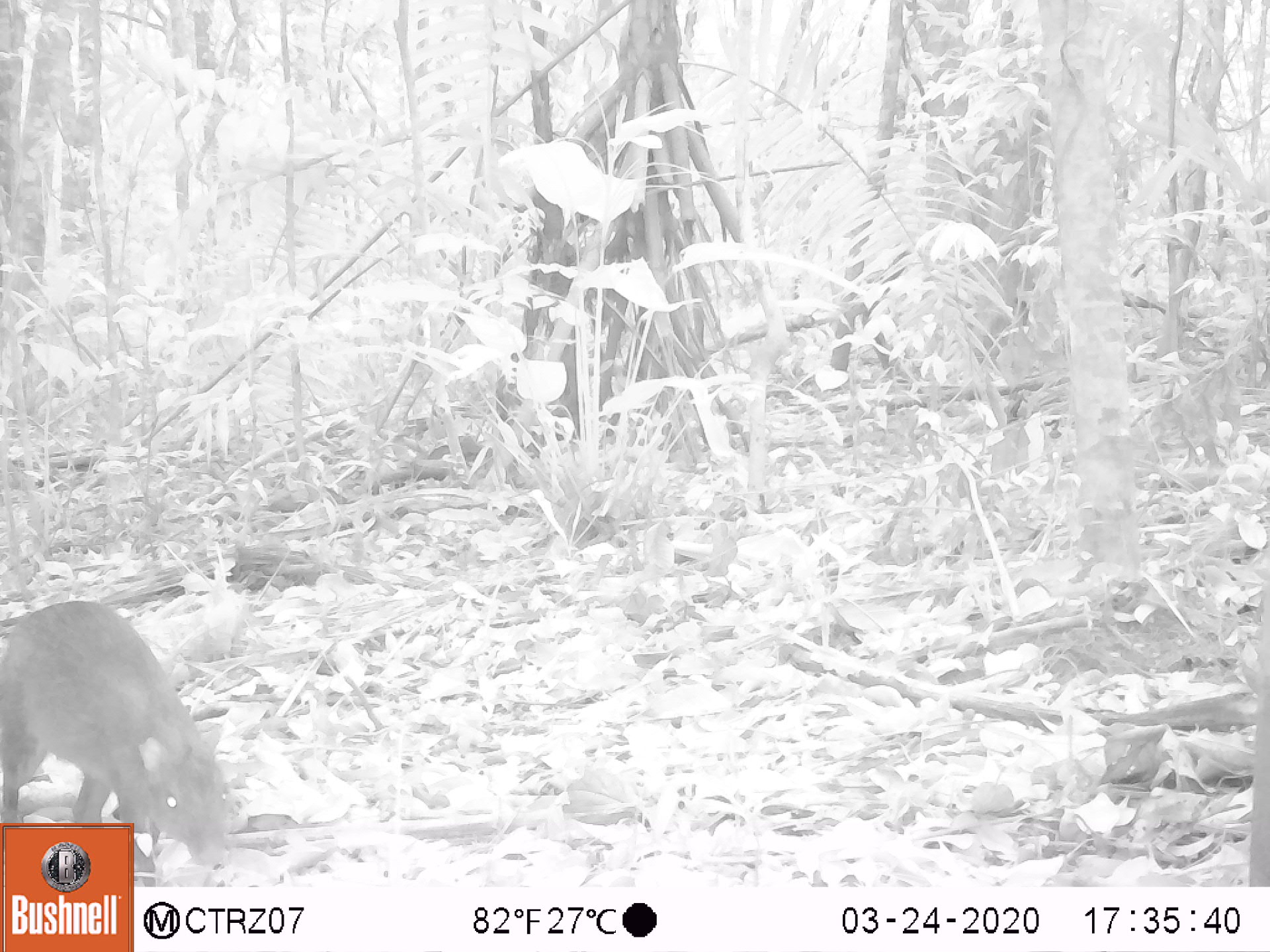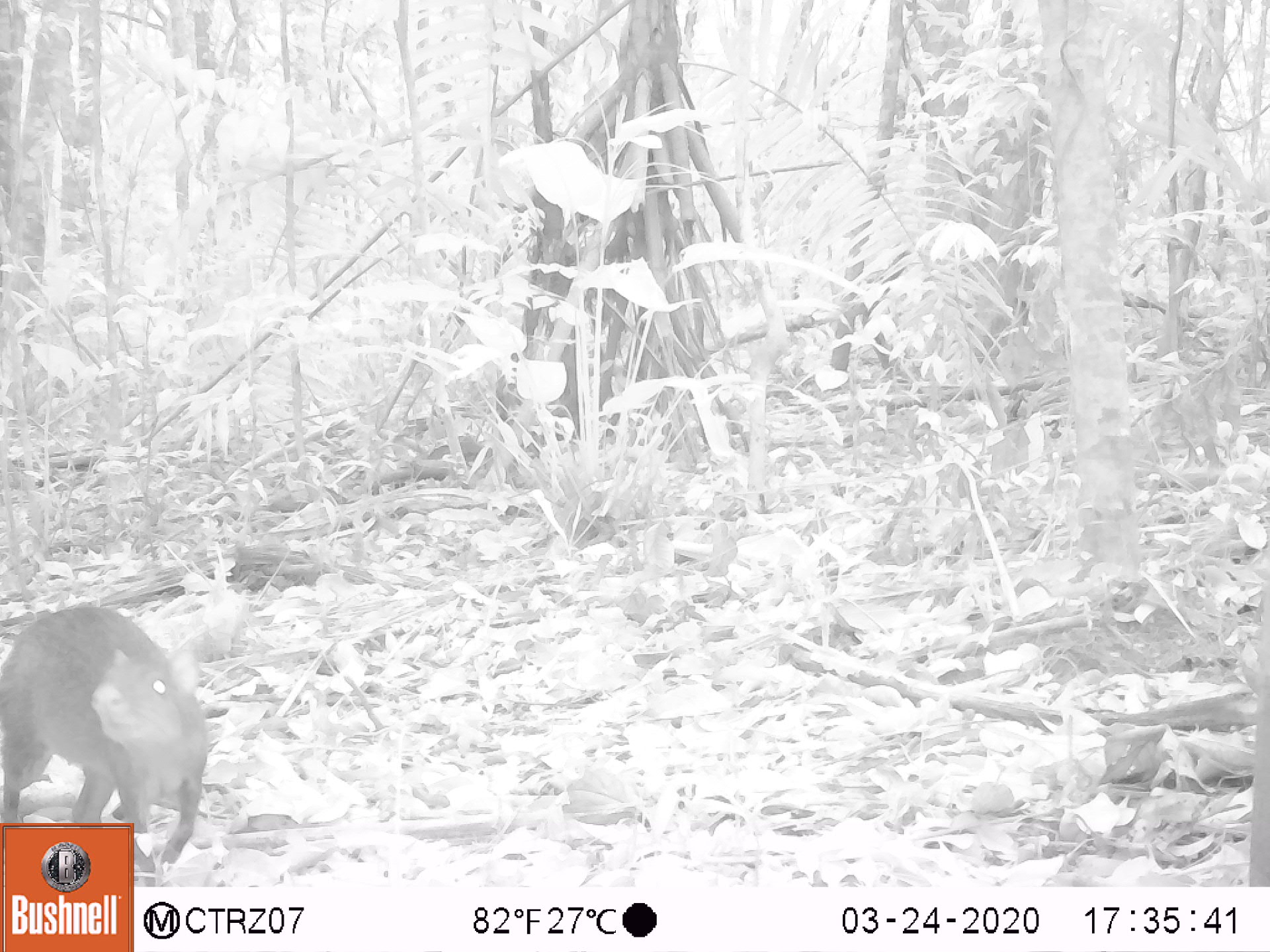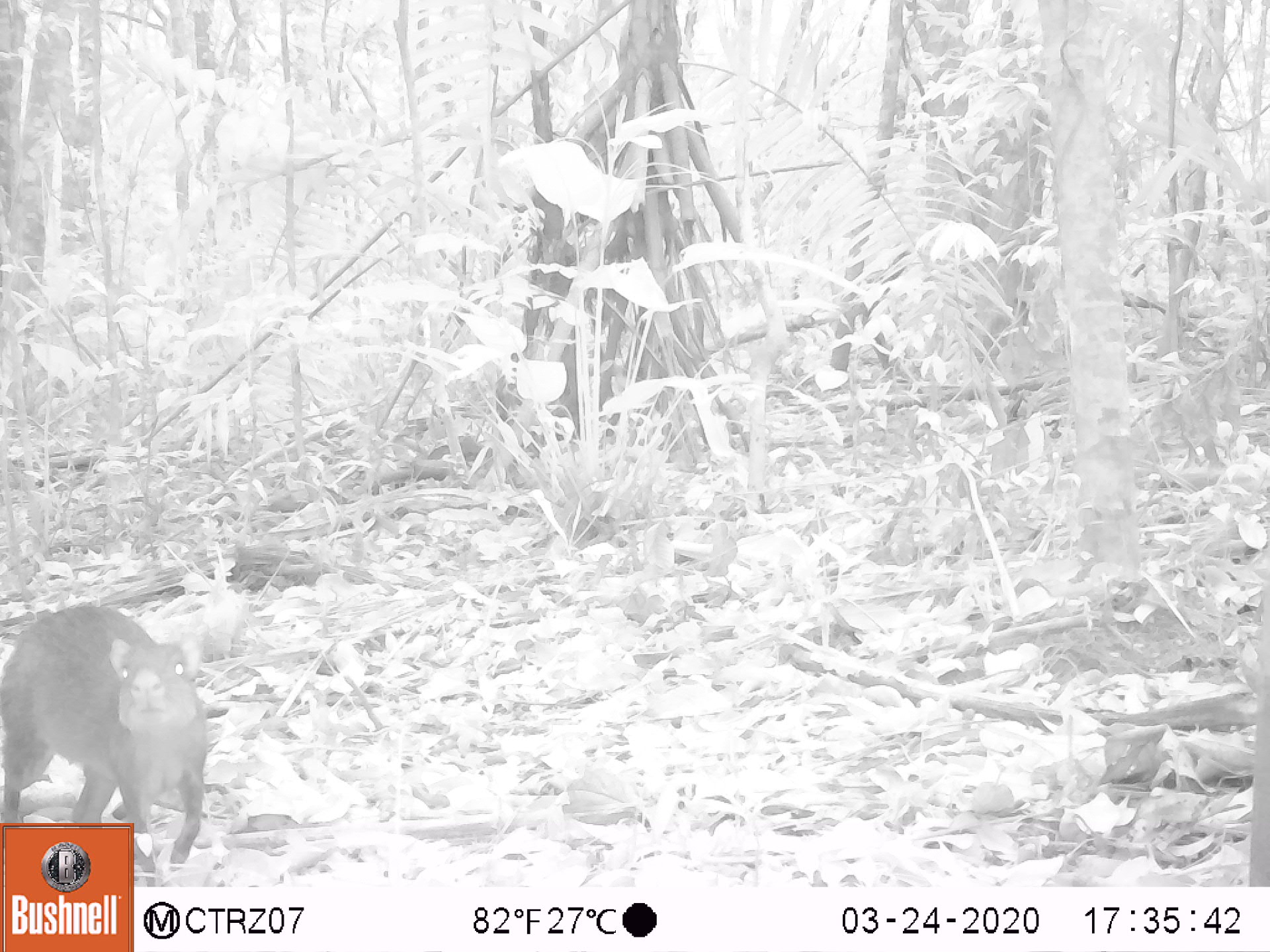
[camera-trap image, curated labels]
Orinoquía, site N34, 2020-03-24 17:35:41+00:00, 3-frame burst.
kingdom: Animalia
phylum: Chordata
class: Mammalia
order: Rodentia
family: Dasyproctidae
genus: Dasyprocta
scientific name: Dasyprocta fuliginosa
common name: black agouti